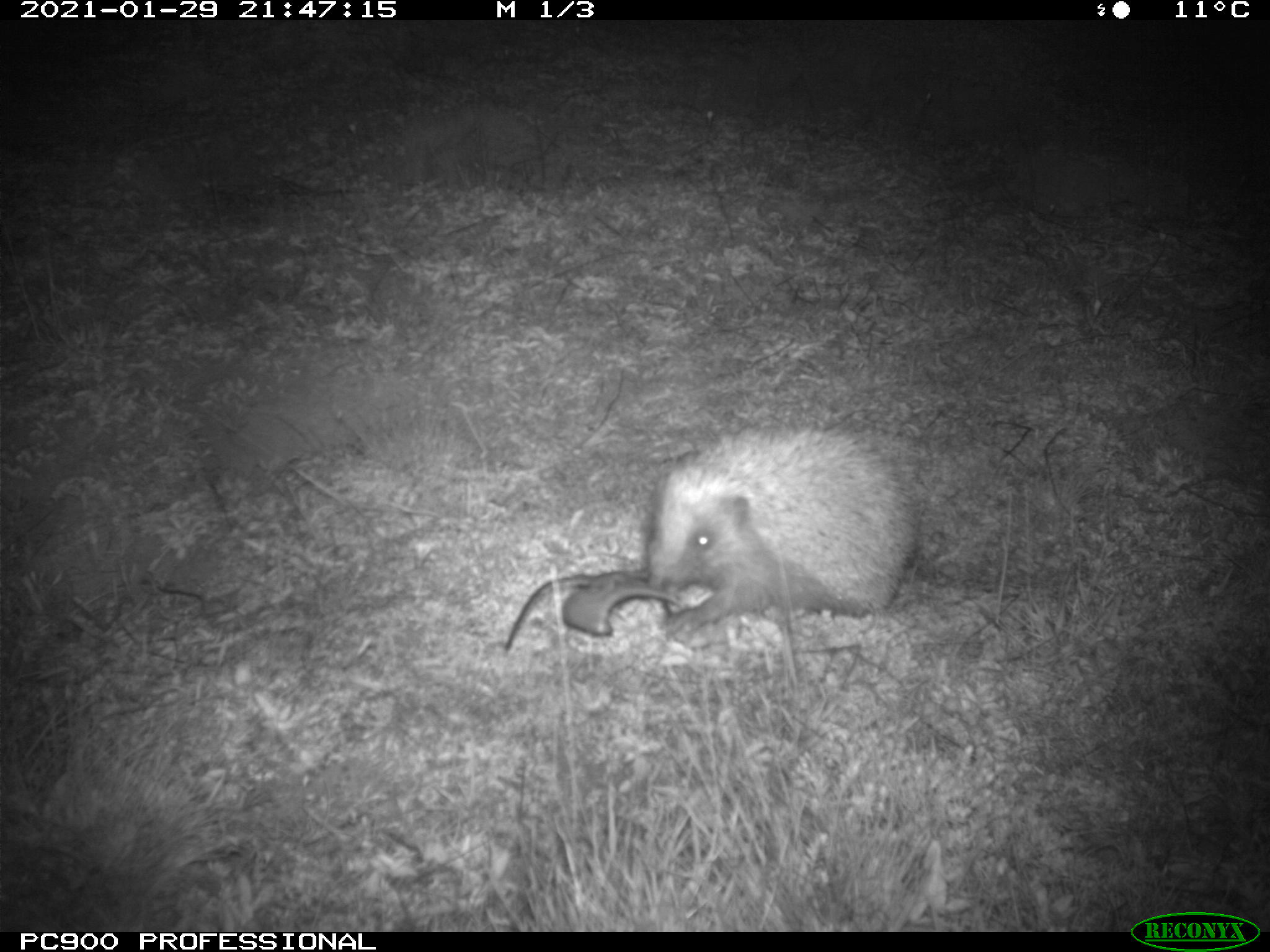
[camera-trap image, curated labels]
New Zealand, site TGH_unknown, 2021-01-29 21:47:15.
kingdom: Animalia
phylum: Chordata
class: Mammalia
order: Eulipotyphla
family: Erinaceidae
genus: Erinaceus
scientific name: Erinaceus europaeus europaeus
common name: european hedgehog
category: hedgehog